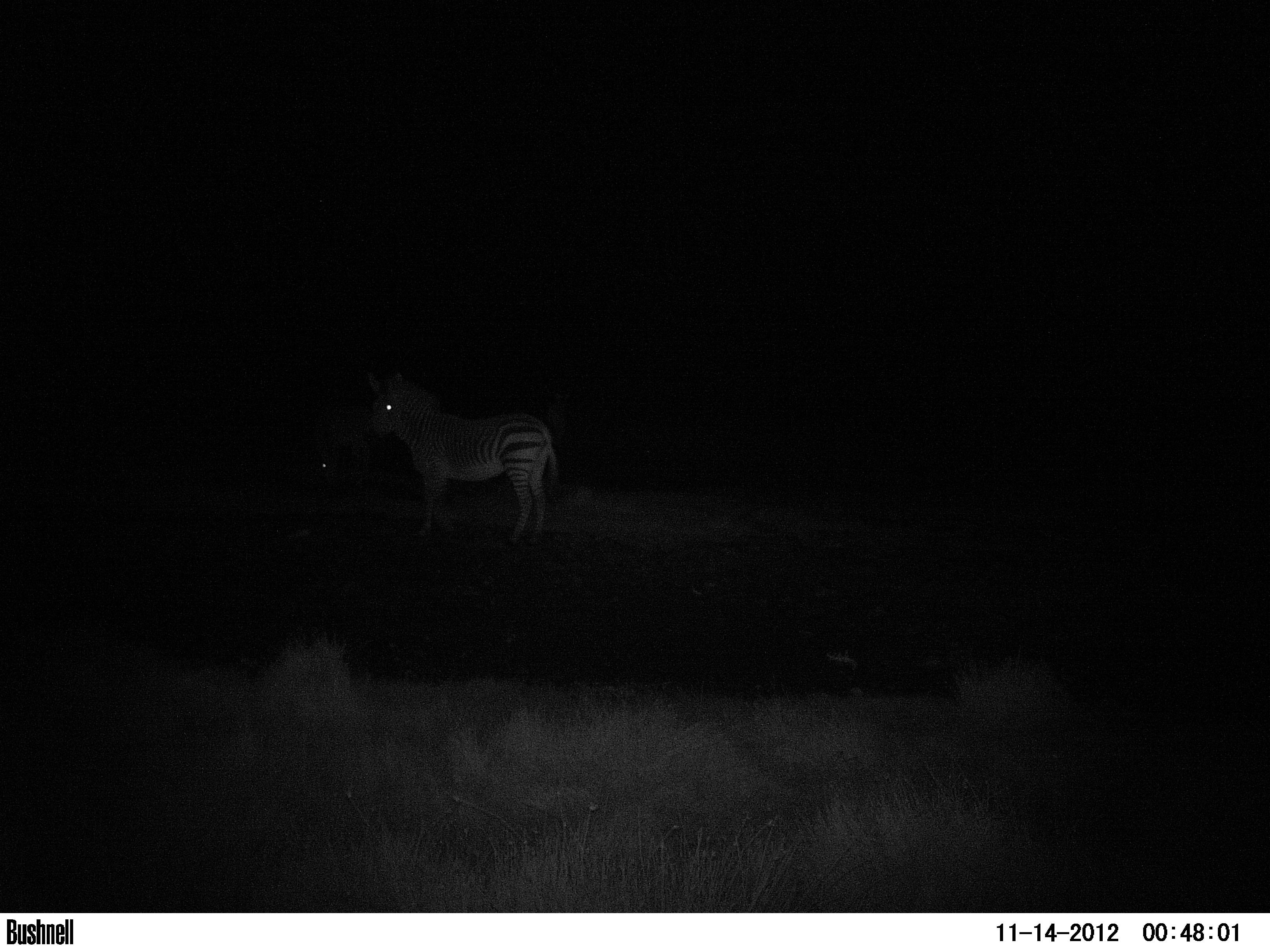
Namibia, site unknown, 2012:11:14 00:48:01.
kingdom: Animalia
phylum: Chordata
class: Mammalia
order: Perissodactyla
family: Equidae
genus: Equus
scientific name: Equus zebra hartmannae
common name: hartmann's mountain zebra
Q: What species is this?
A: Equus zebra hartmannae (hartmann's mountain zebra).